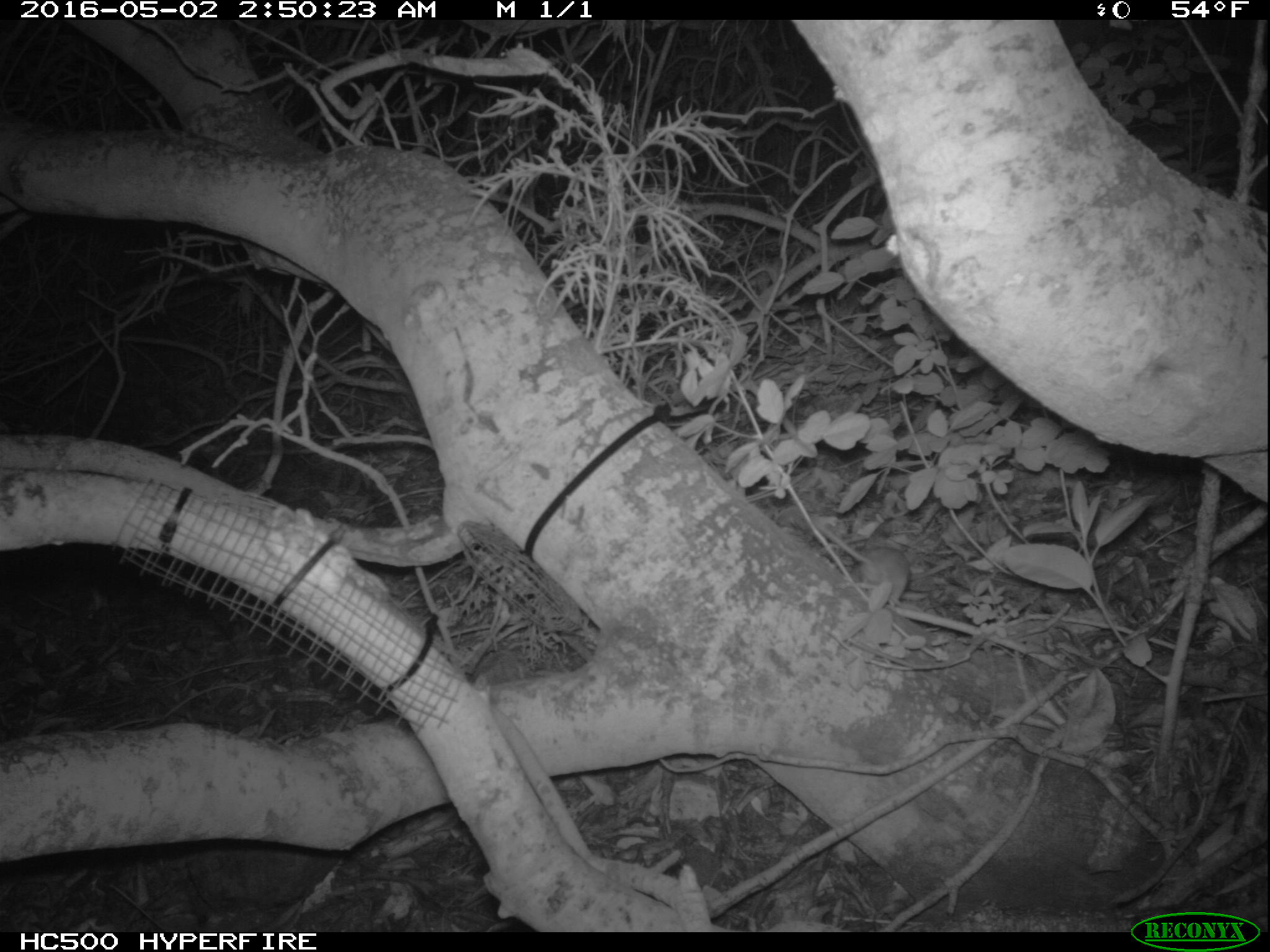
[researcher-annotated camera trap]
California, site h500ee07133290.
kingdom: Animalia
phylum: Chordata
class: Mammalia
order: Rodentia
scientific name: Rodentia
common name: rodent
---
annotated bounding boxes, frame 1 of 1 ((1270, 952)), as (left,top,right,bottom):
rodent: (815,522,909,606)